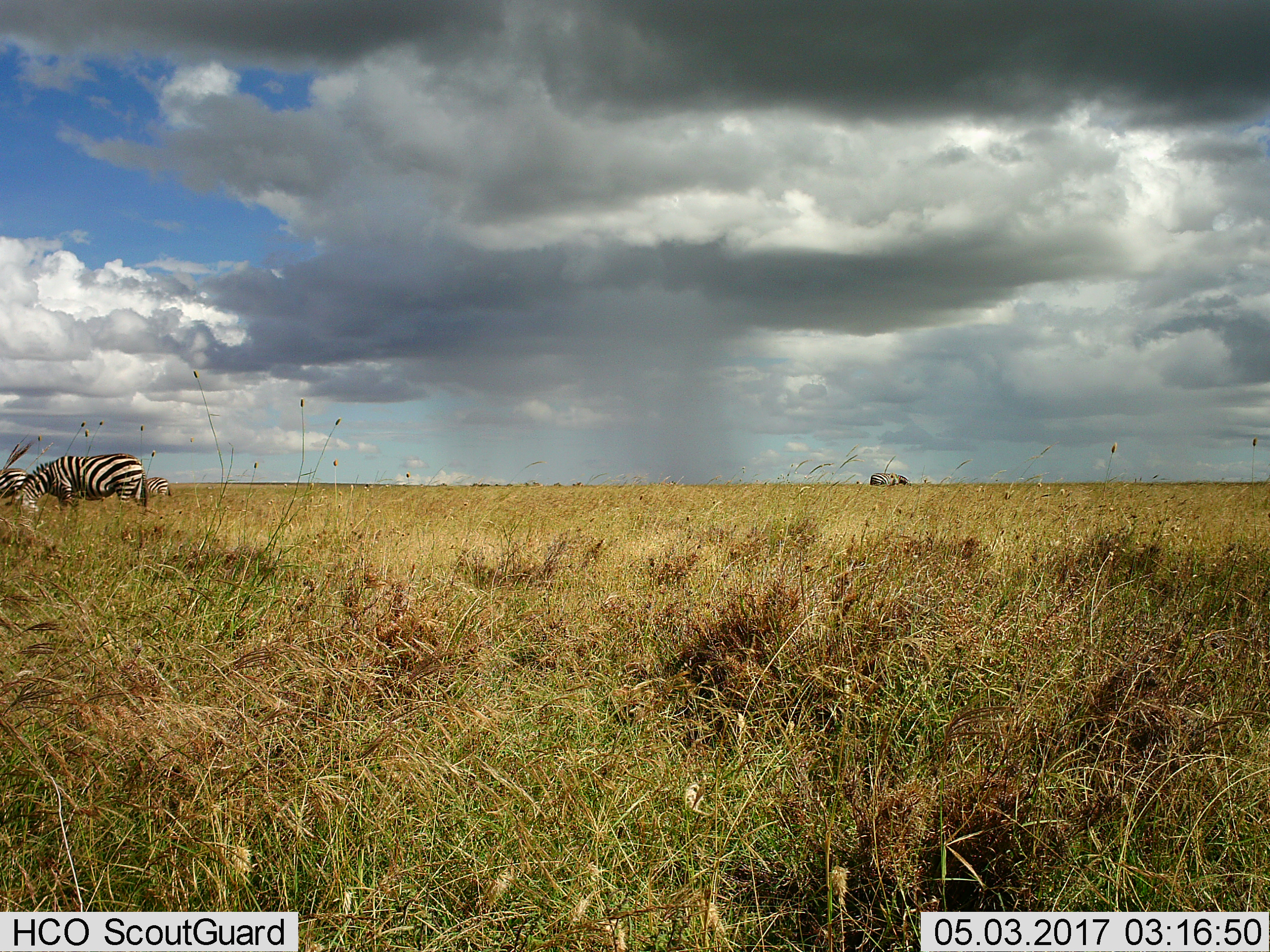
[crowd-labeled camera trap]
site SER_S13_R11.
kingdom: Animalia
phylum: Chordata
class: Mammalia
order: Perissodactyla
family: Equidae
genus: Equus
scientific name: Equus quagga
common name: plains zebra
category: zebraplains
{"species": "zebraplains (plains zebra) (Equus quagga)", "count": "4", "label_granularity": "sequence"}